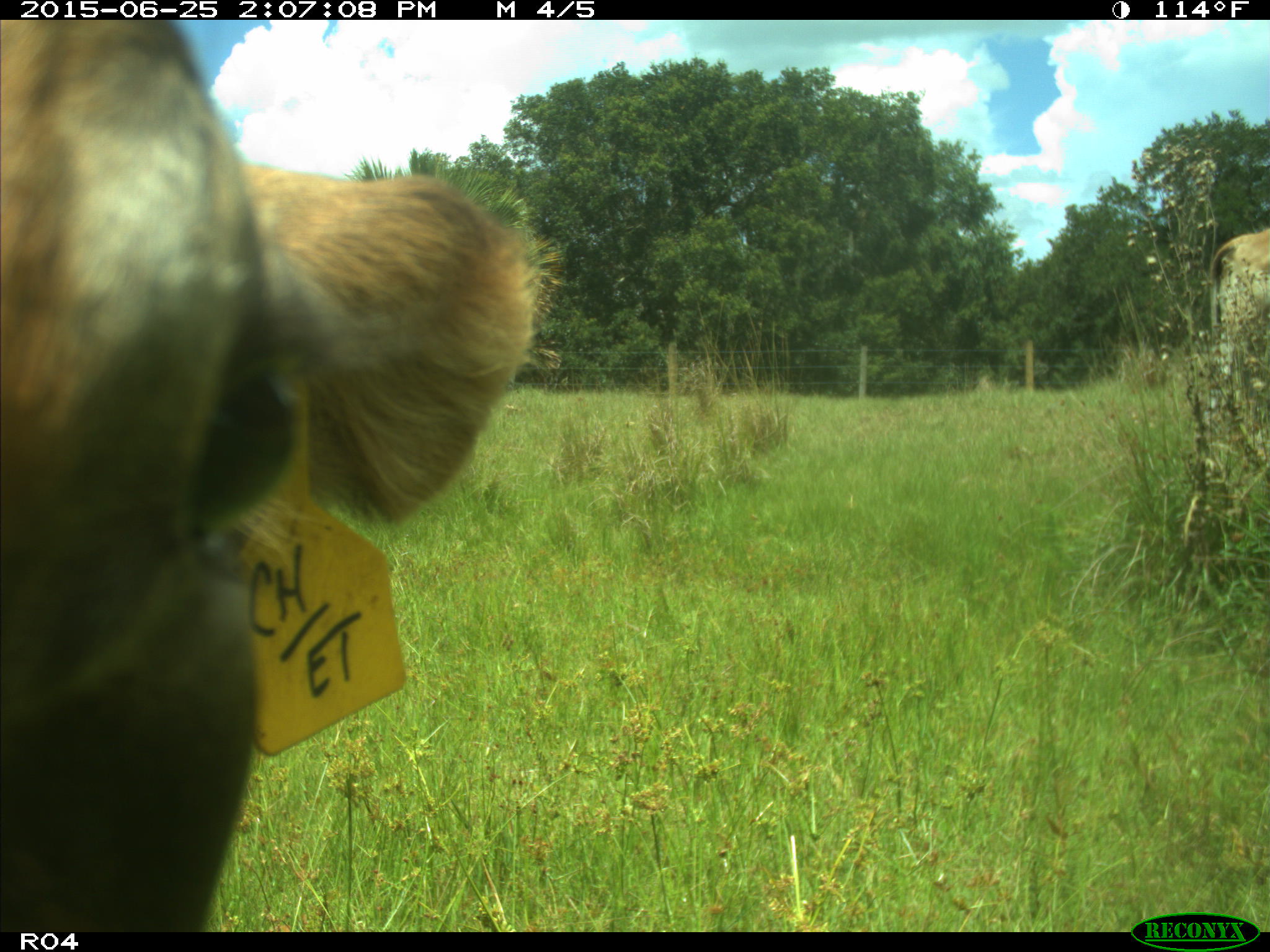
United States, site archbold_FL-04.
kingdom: Animalia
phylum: Chordata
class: Mammalia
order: Artiodactyla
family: Bovidae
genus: Bos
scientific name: Bos taurus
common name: domestic cow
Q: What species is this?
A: Bos taurus (domestic cow).